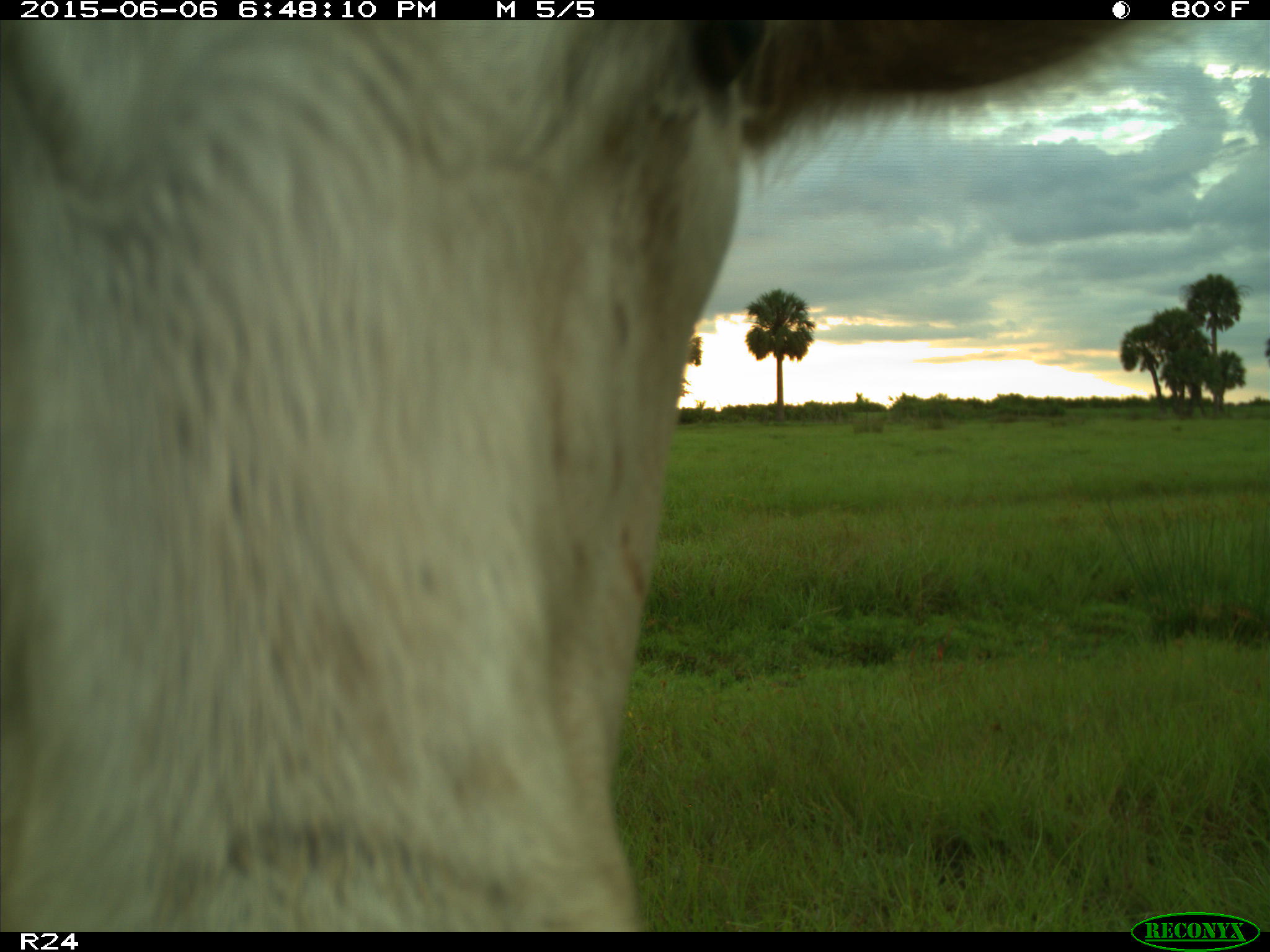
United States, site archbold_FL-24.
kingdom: Animalia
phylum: Chordata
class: Mammalia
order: Artiodactyla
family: Bovidae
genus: Bos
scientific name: Bos taurus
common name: domestic cow